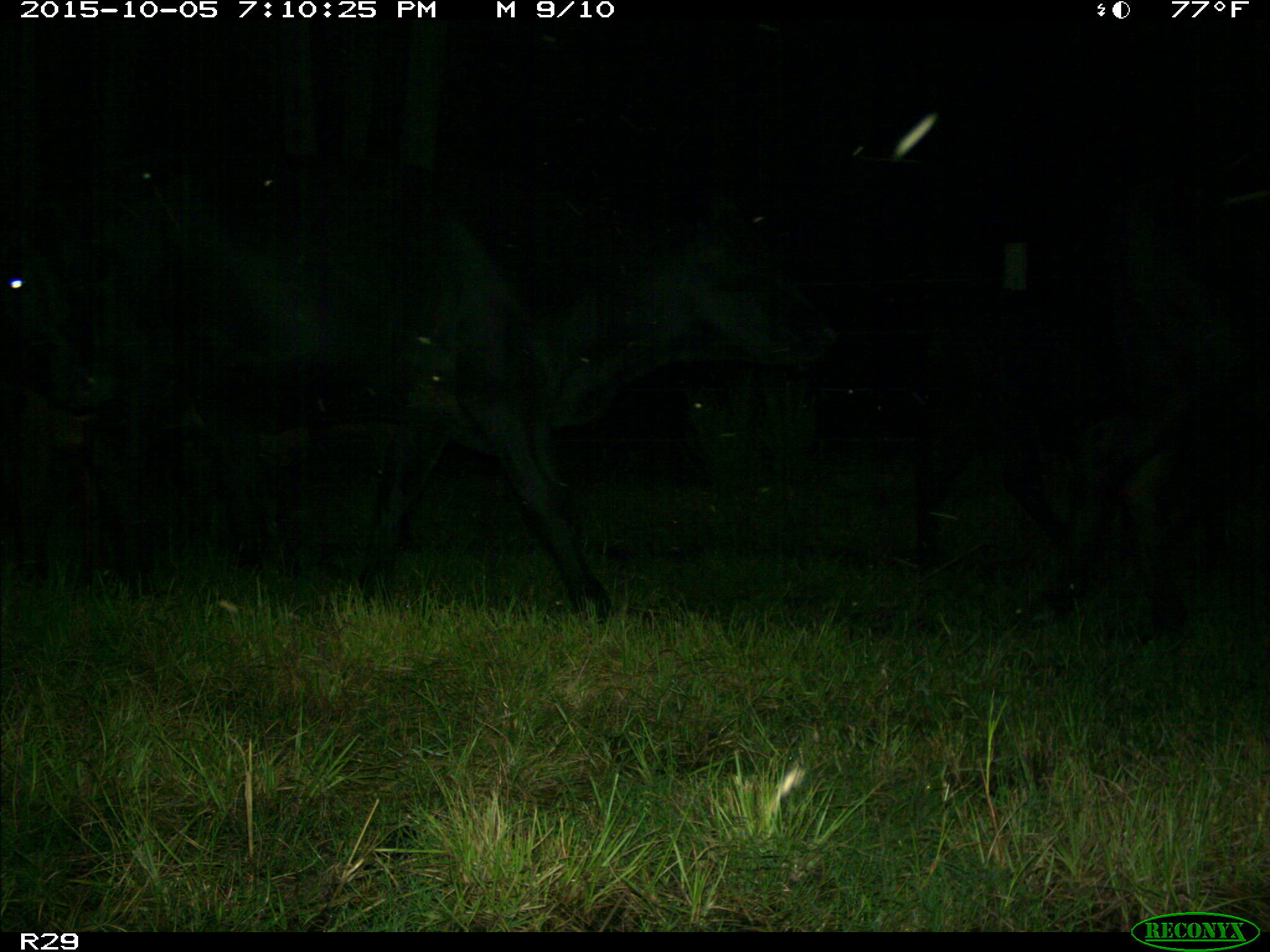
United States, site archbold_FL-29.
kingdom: Animalia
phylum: Chordata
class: Mammalia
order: Artiodactyla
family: Bovidae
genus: Bos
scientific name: Bos taurus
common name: domestic cow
Bos taurus (domestic cow).